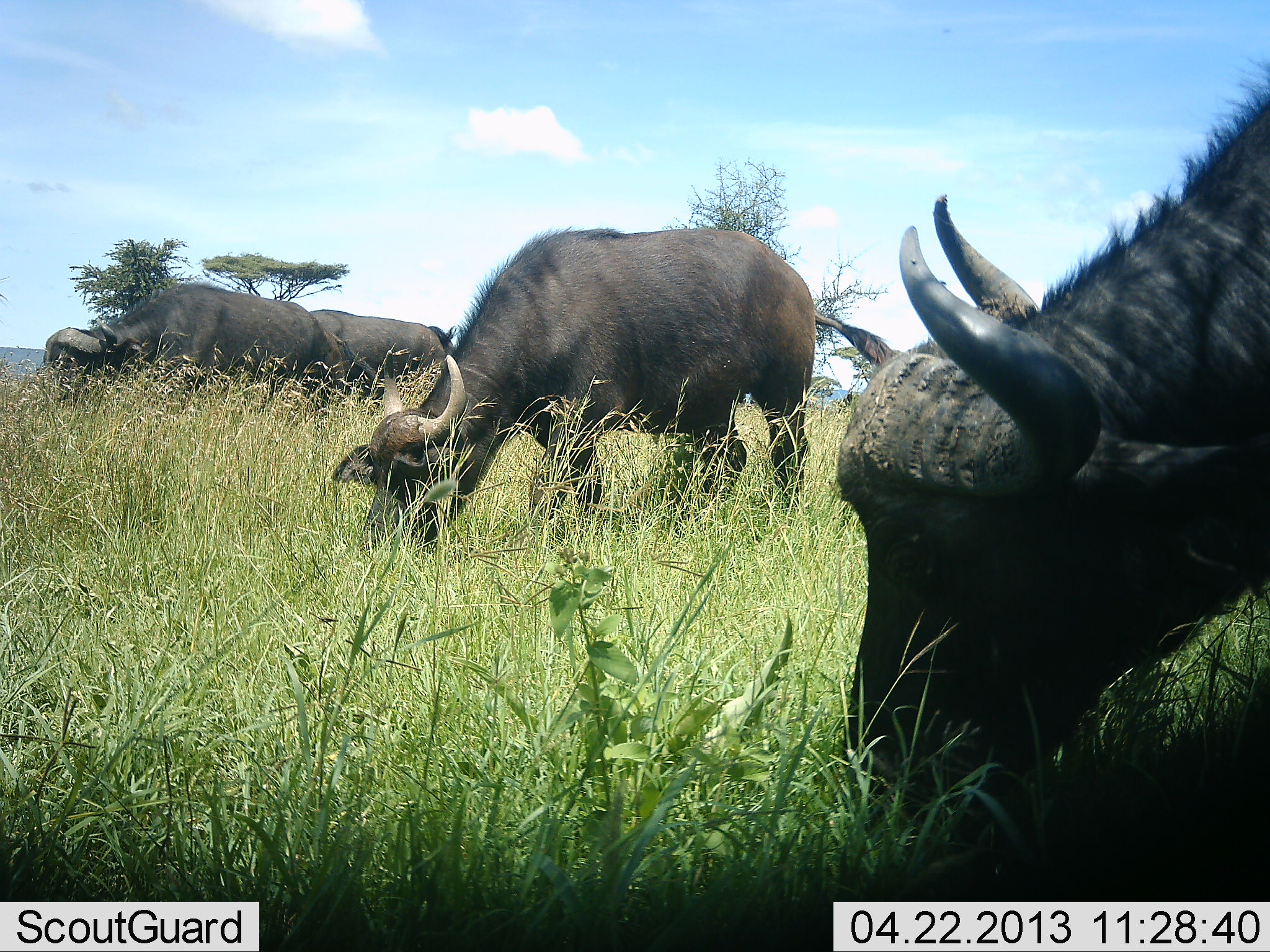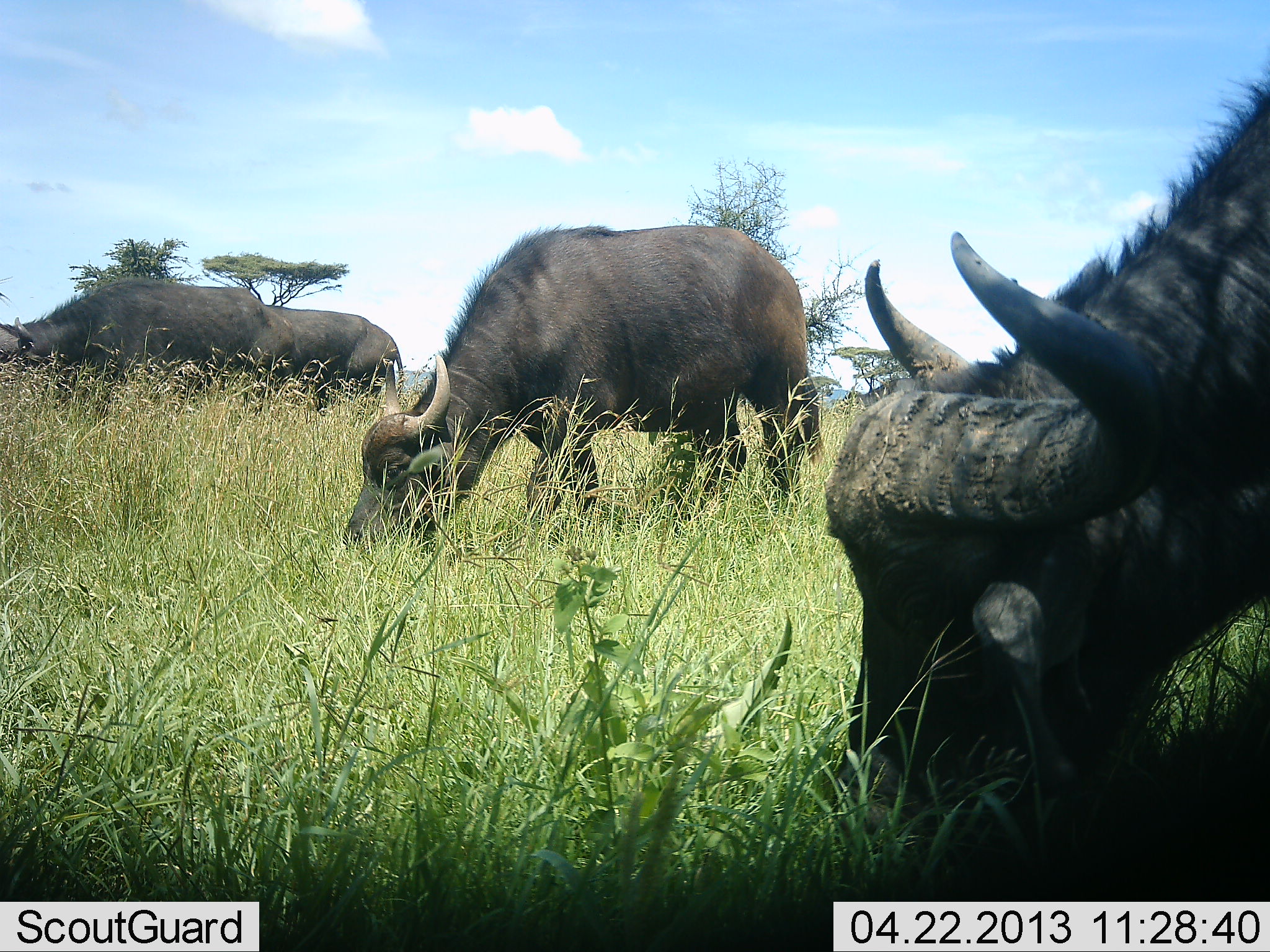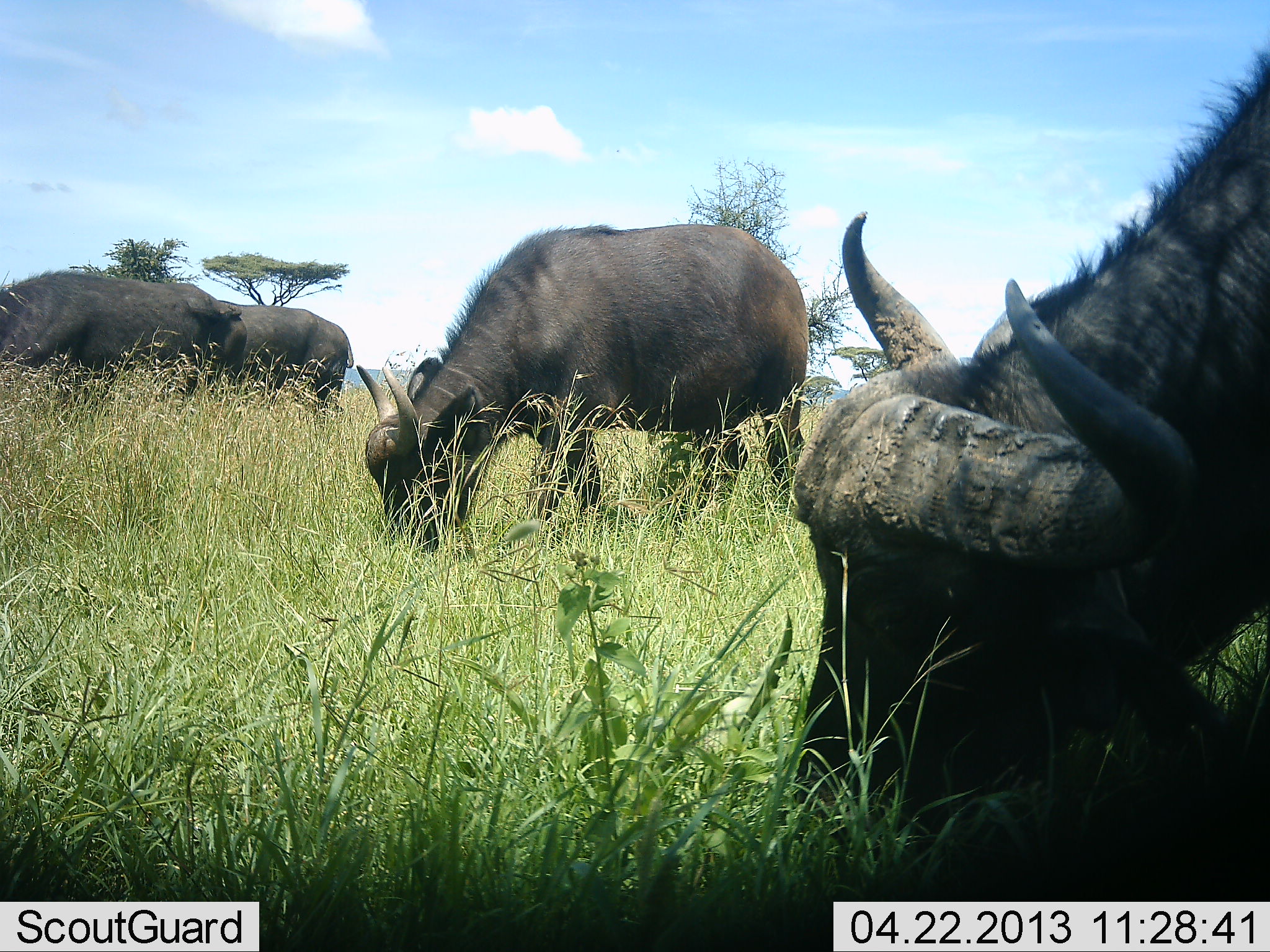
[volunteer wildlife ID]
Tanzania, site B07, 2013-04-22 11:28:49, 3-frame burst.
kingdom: Animalia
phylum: Chordata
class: Mammalia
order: Artiodactyla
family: Bovidae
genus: Syncerus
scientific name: Syncerus caffer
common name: cape buffalo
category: buffalo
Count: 4.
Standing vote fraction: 30%.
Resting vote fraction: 0%.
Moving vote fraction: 30%.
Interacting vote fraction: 0%.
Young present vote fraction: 0%.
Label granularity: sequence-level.